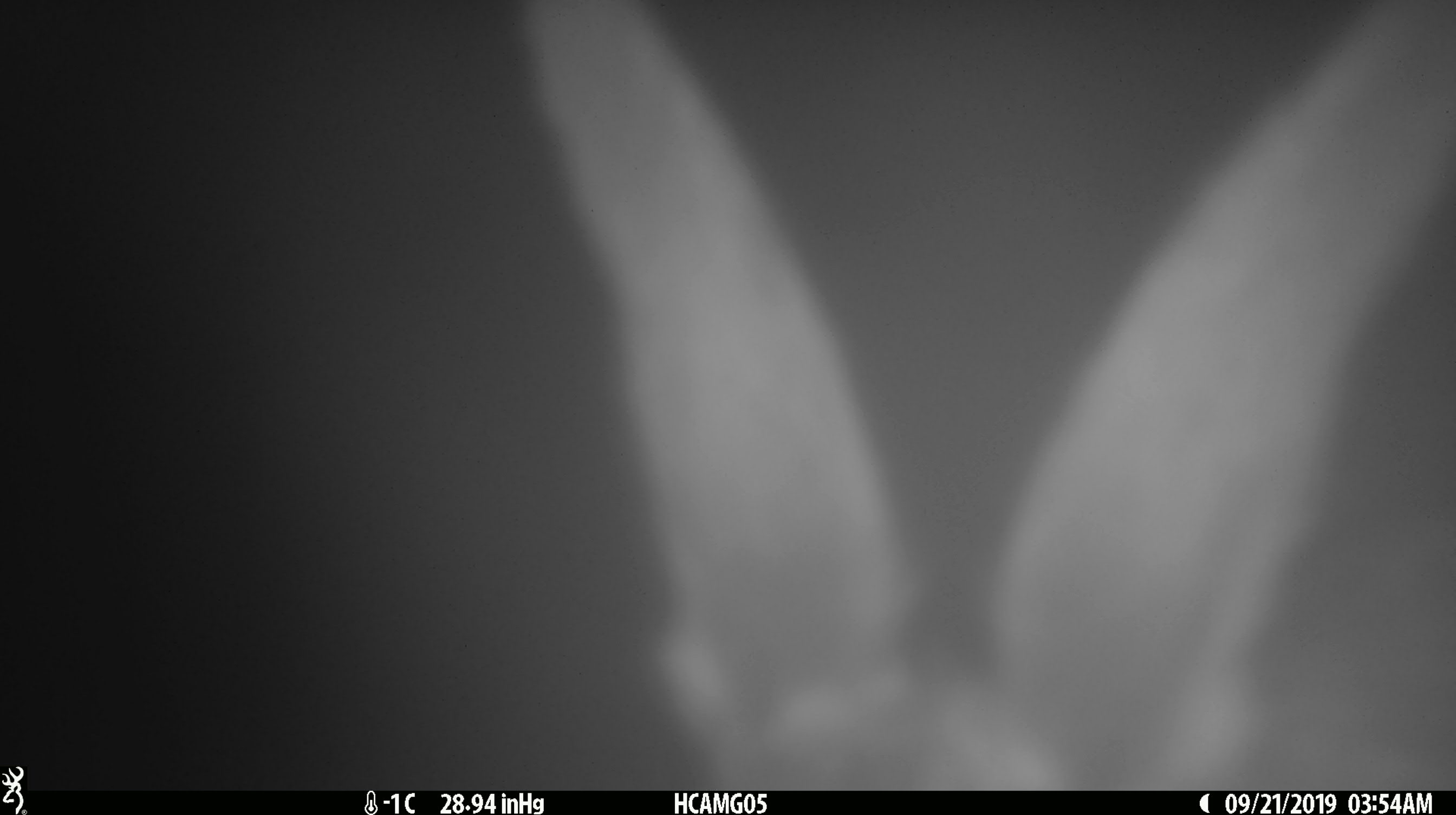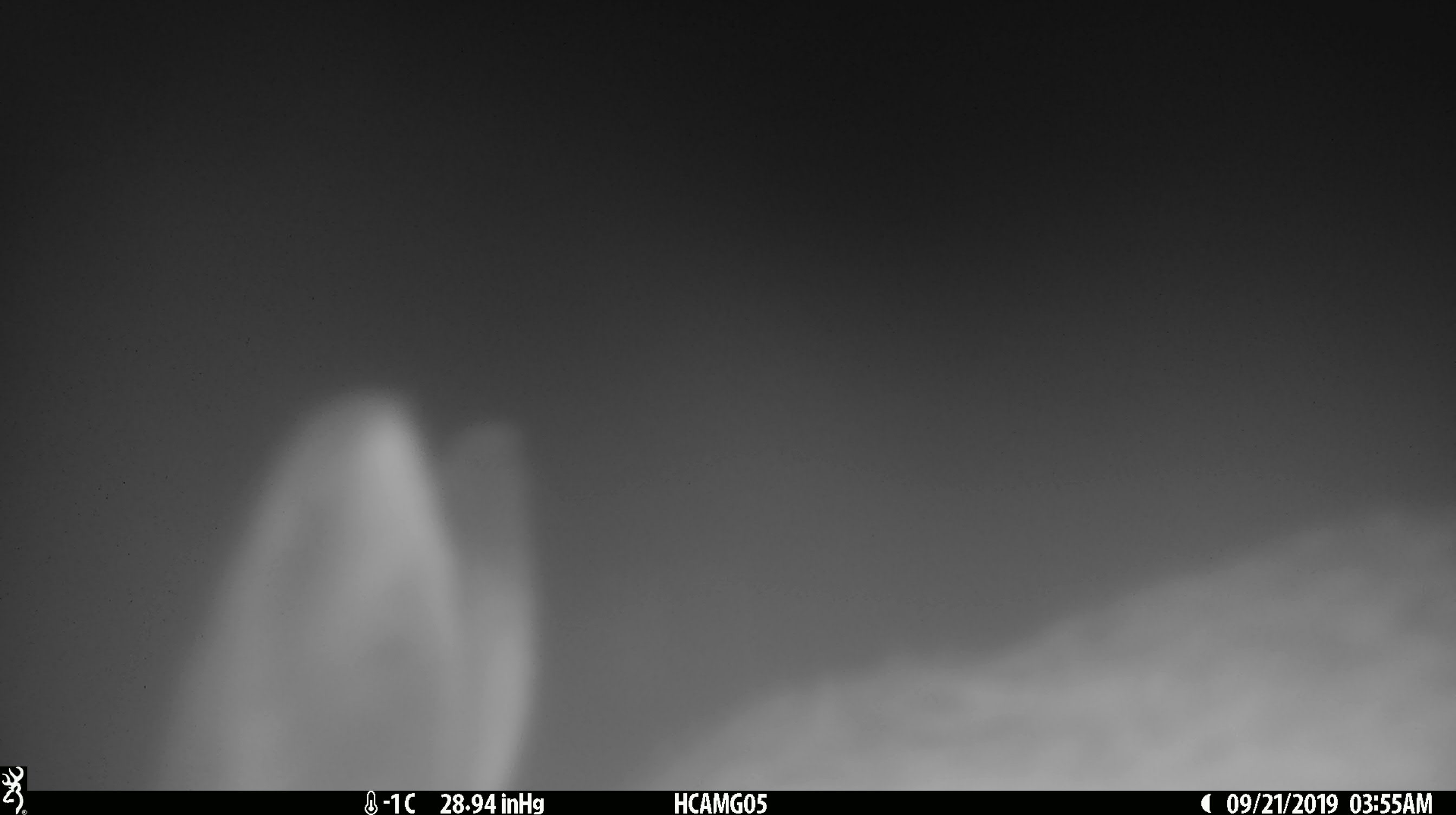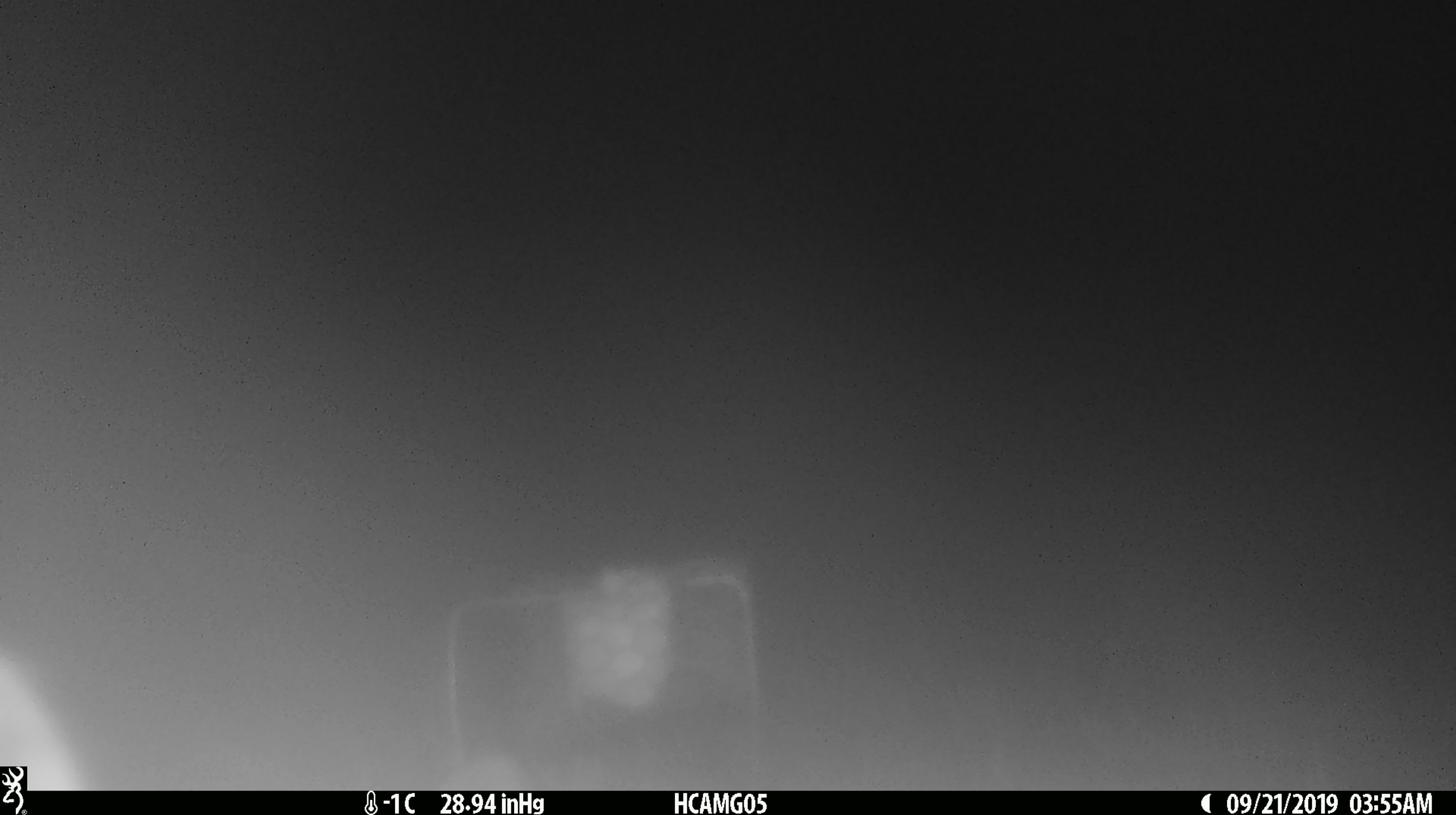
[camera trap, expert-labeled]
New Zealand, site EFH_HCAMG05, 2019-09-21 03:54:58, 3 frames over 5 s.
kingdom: Animalia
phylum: Chordata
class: Mammalia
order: Lagomorpha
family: Leporidae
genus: Lepus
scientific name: Lepus europaeus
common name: brown hare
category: hare